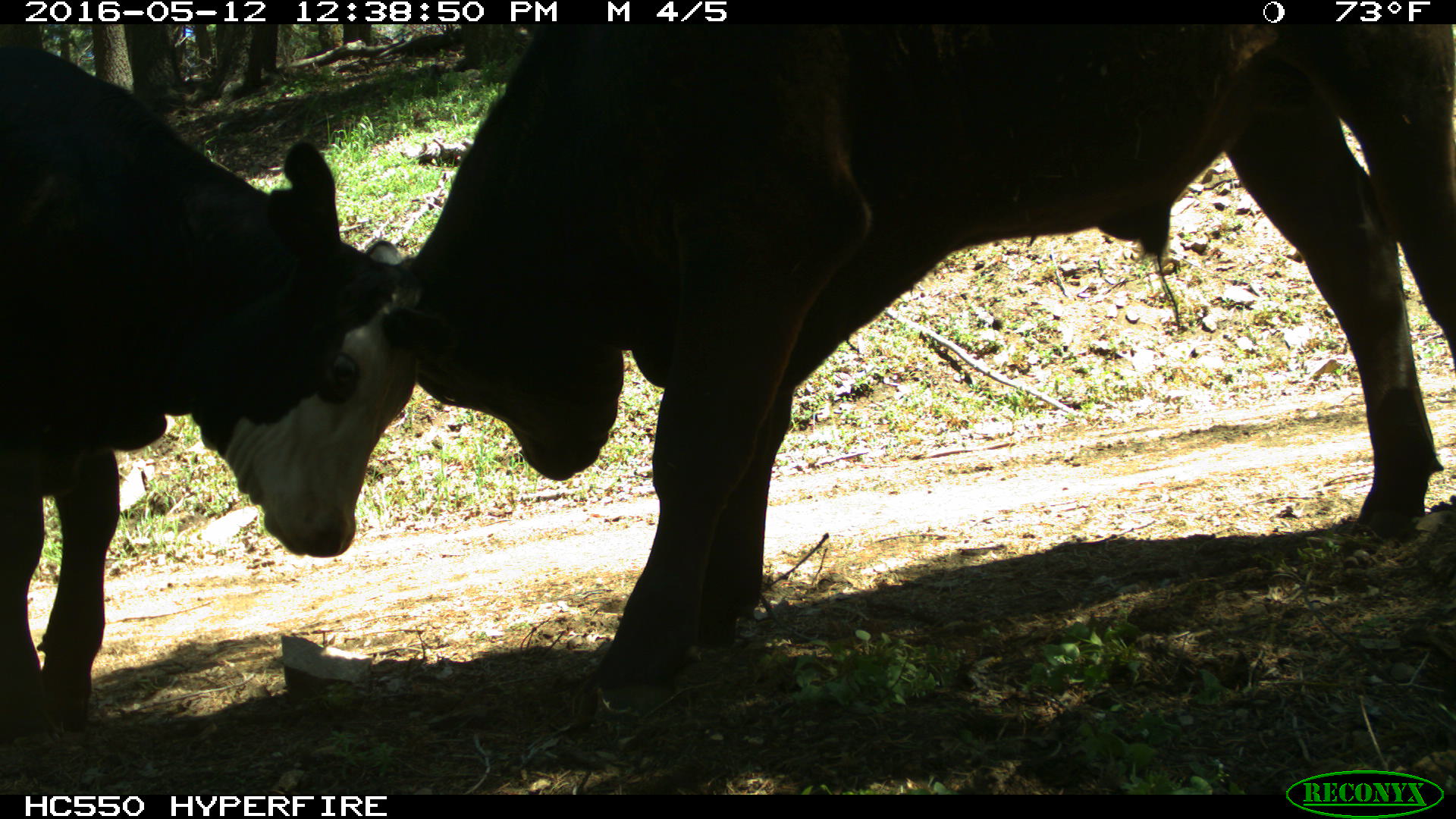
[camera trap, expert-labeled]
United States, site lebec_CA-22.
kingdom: Animalia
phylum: Chordata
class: Mammalia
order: Artiodactyla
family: Bovidae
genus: Bos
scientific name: Bos taurus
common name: domestic cow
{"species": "Bos taurus (domestic cow)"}